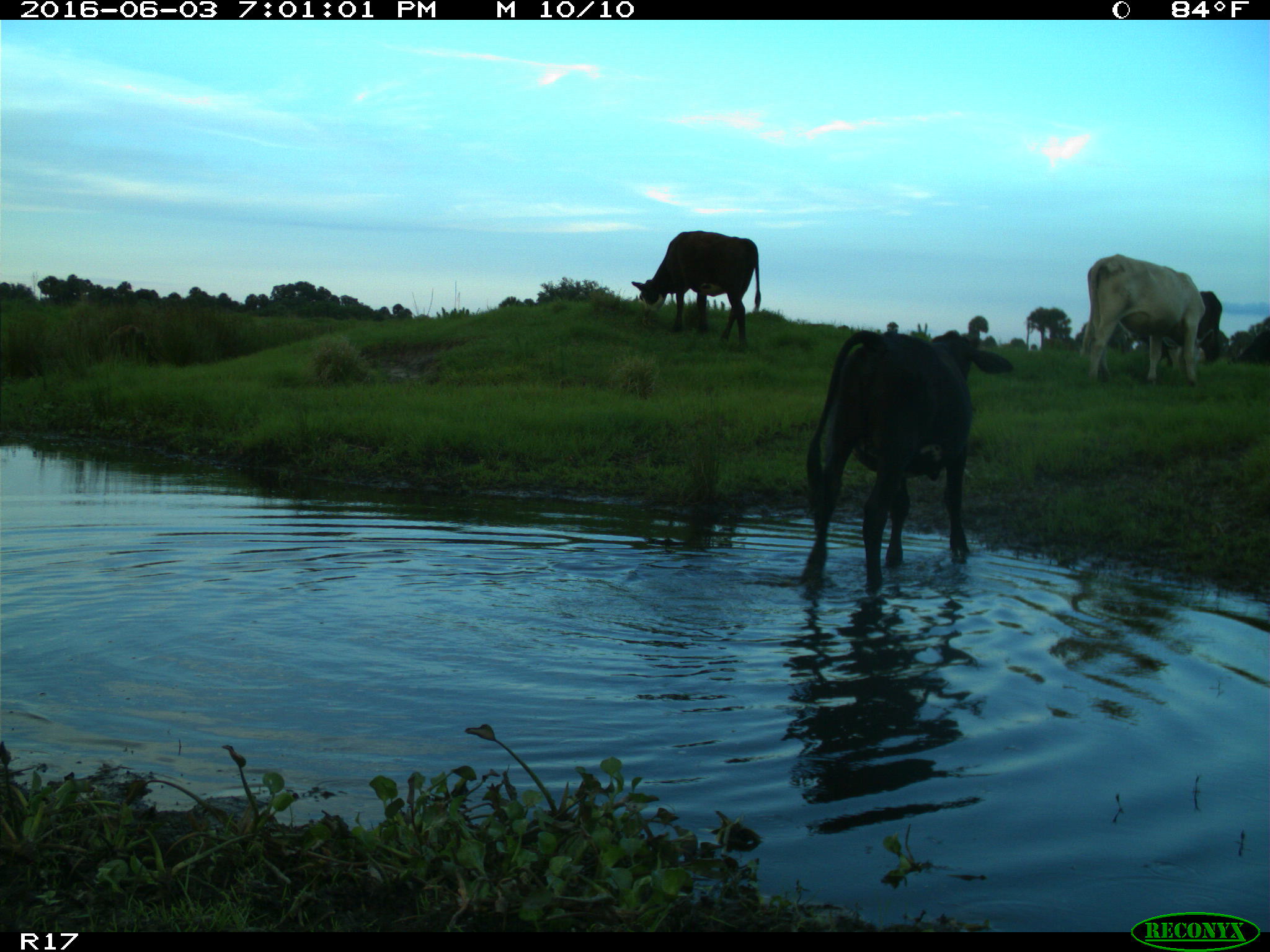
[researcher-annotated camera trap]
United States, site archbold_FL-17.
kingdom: Animalia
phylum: Chordata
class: Mammalia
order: Artiodactyla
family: Bovidae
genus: Bos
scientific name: Bos taurus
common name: domestic cow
Bos taurus (domestic cow).